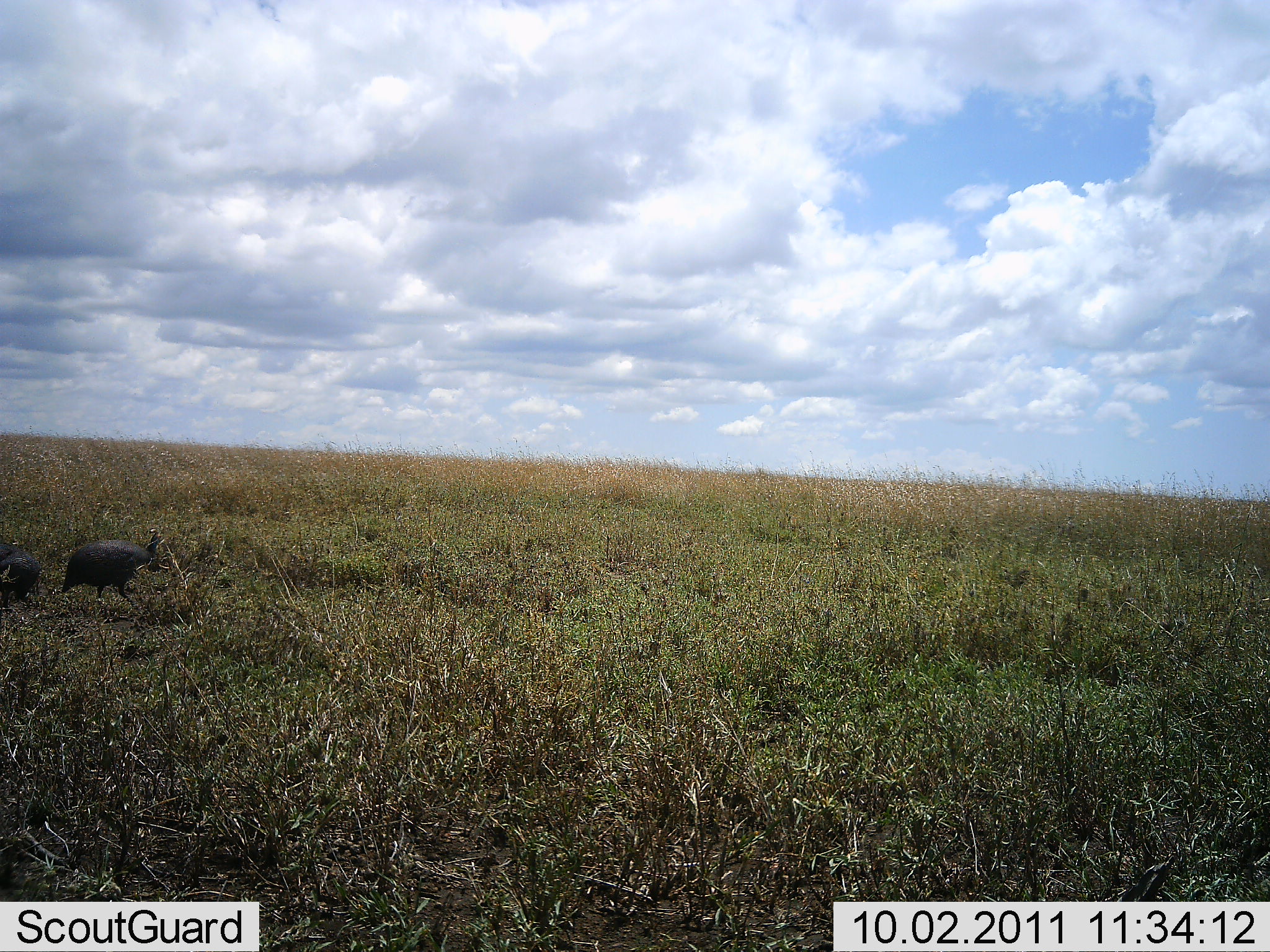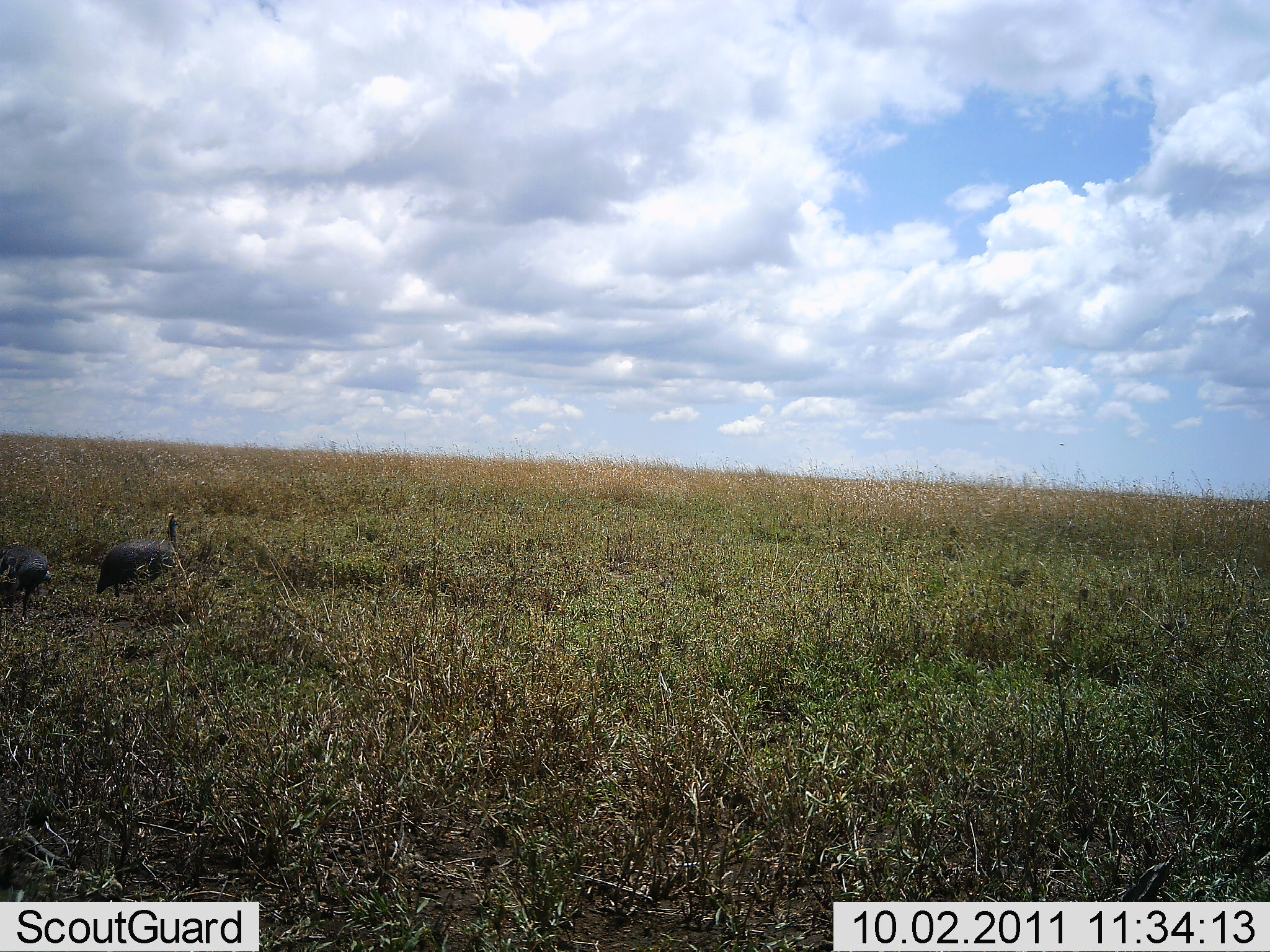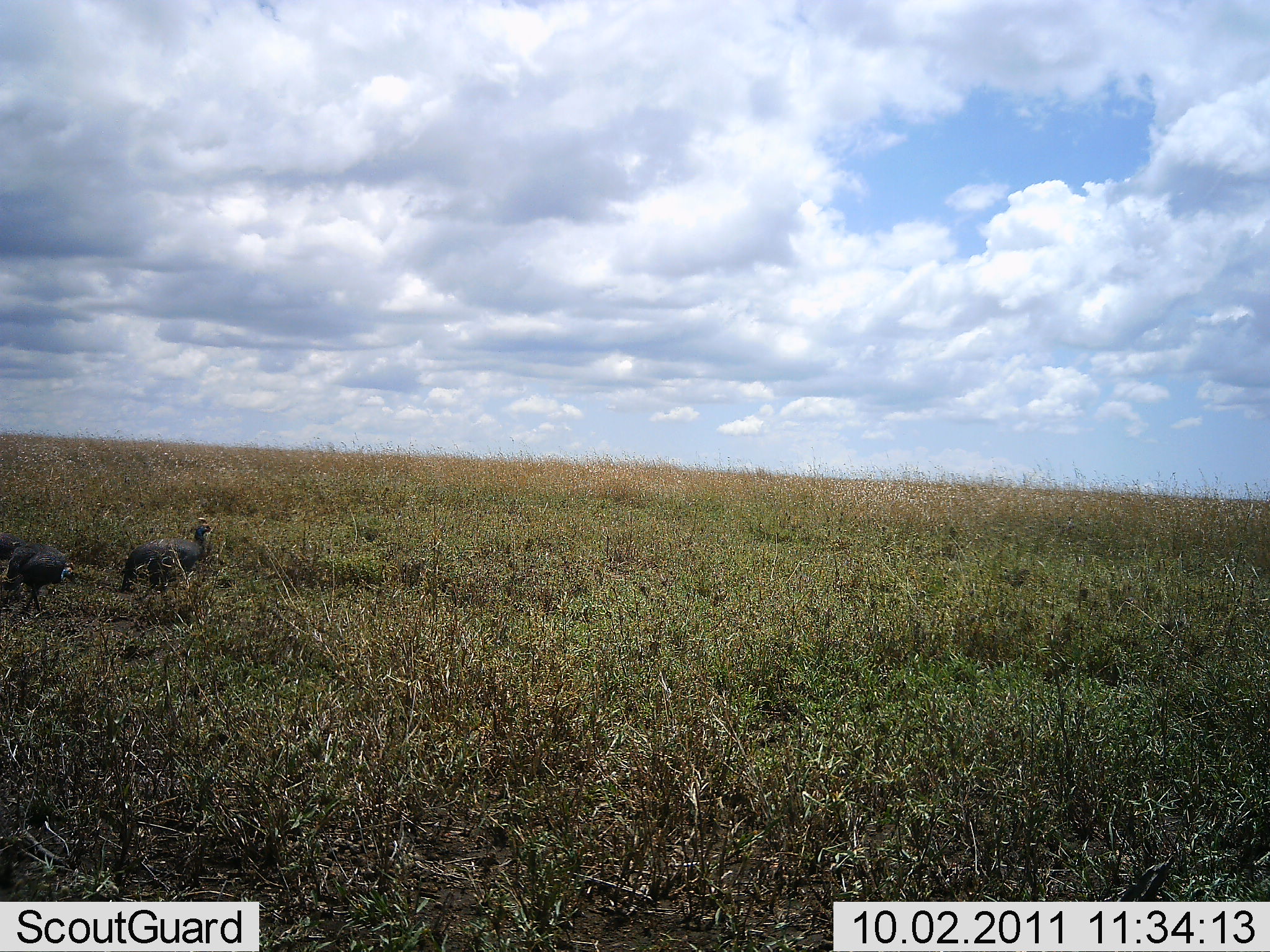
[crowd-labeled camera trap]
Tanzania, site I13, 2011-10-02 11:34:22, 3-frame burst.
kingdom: Animalia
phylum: Chordata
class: Aves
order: Galliformes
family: Numididae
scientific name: Numididae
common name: guinea fowl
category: guineafowl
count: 2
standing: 9%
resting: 0%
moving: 100%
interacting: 0%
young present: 0%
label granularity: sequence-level